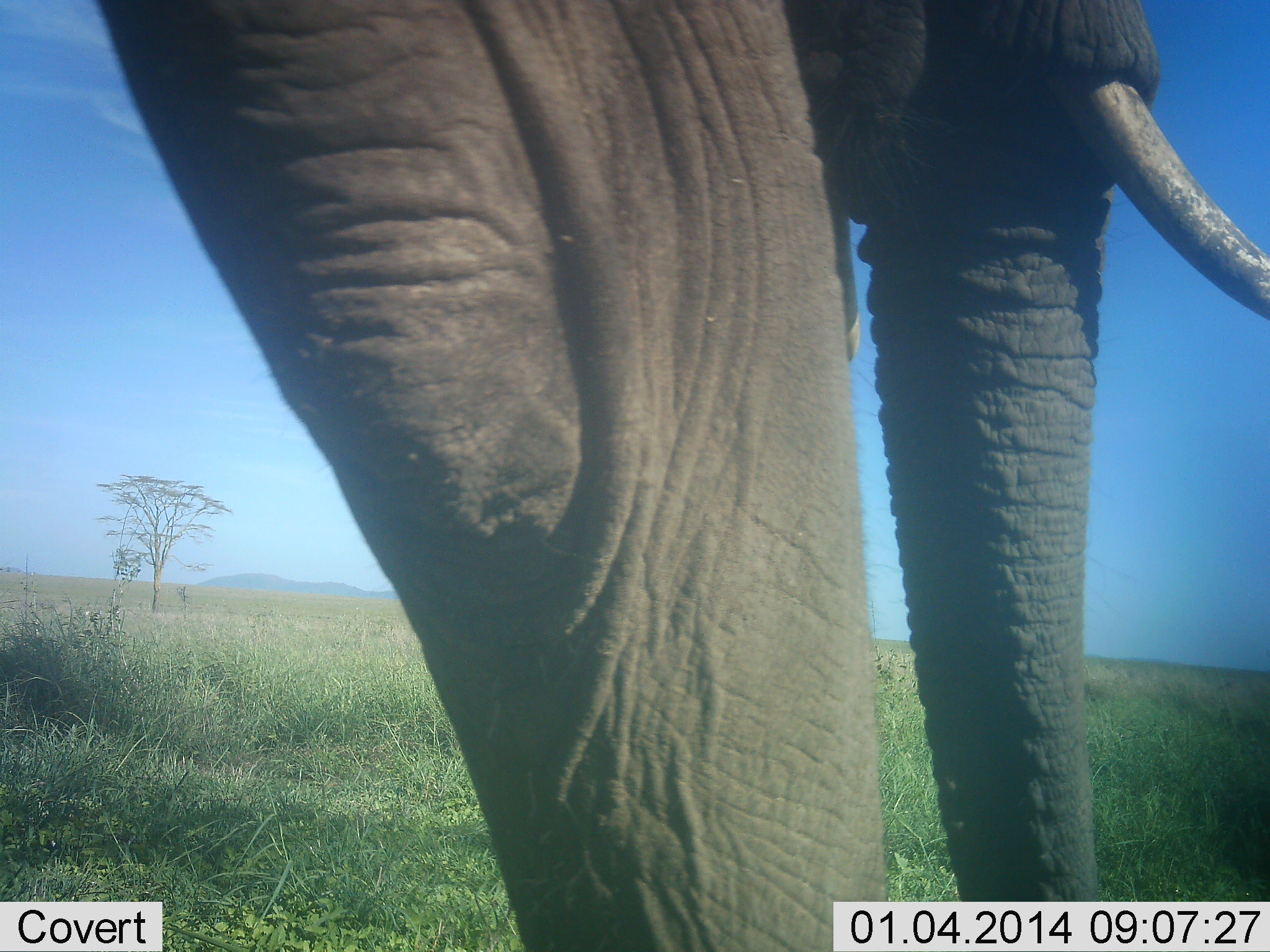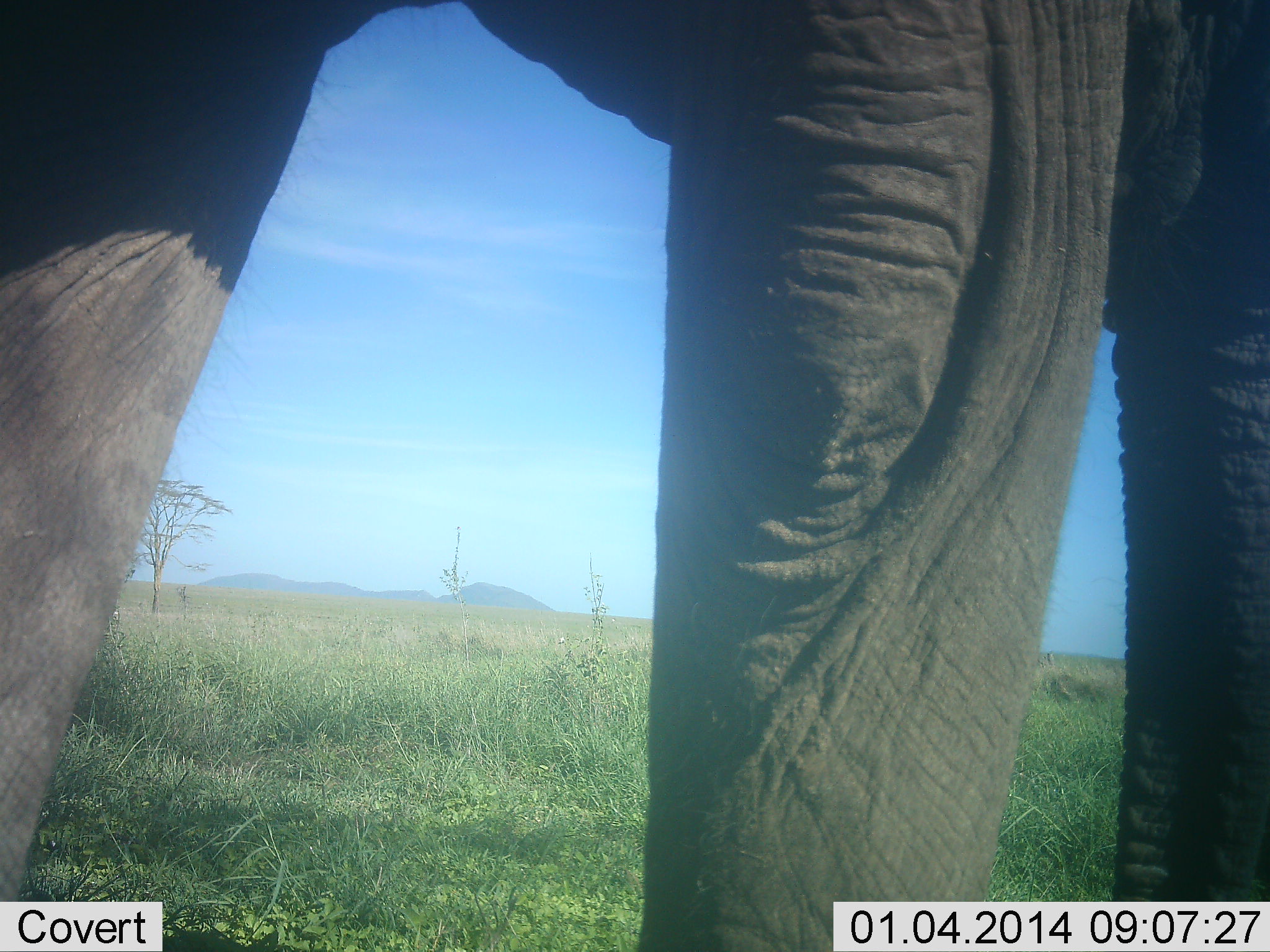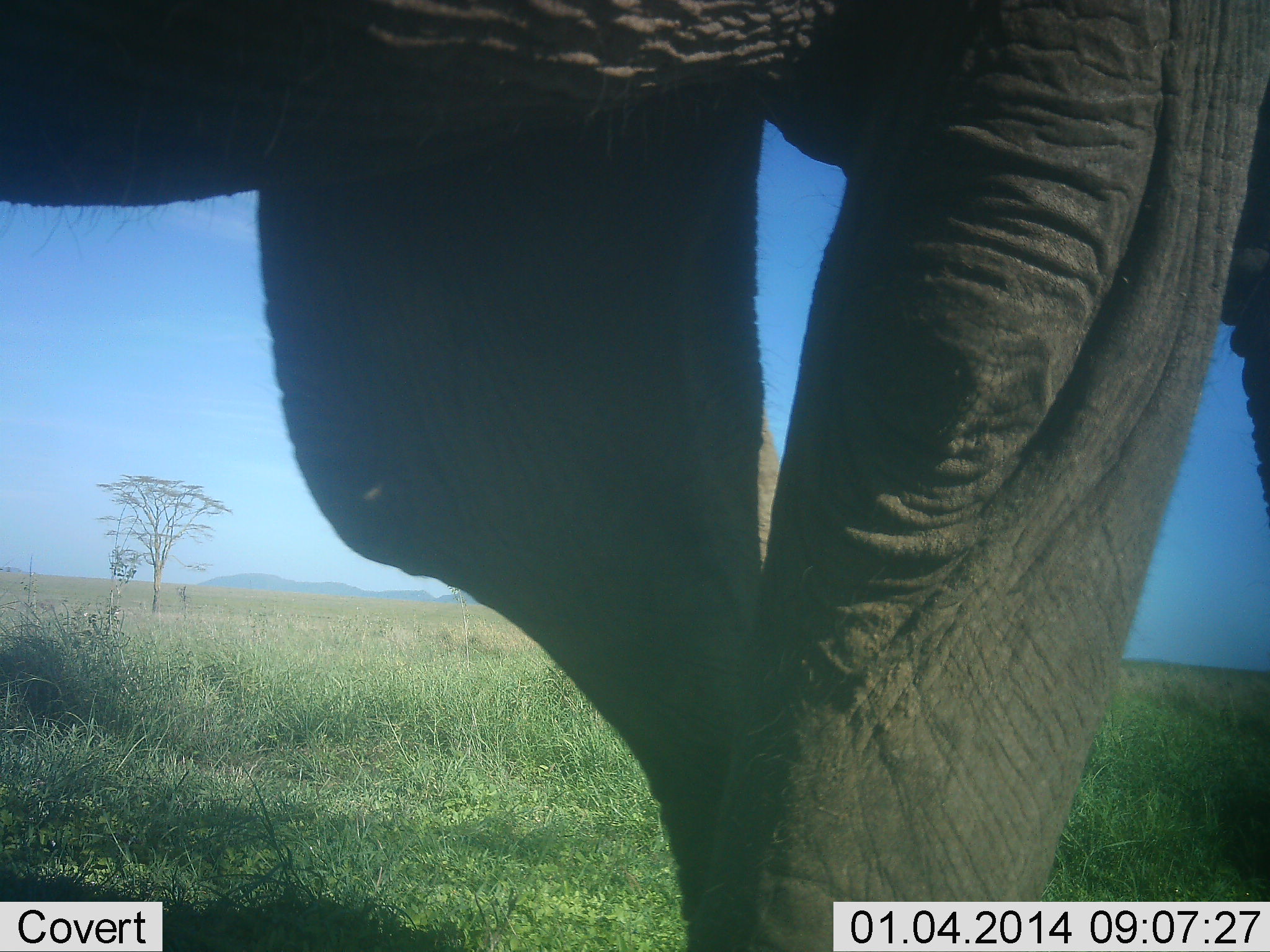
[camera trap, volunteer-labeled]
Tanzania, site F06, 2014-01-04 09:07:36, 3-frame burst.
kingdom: Animalia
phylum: Chordata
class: Mammalia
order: Proboscidea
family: Elephantidae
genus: Loxodonta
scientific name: Loxodonta africana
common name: african bush elephant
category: elephant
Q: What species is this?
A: Elephant (african bush elephant) (Loxodonta africana).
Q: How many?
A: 1.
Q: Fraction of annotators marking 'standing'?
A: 20%.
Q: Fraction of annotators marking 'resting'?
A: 0%.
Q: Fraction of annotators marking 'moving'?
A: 80%.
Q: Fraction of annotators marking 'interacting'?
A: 0%.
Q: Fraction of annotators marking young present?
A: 0%.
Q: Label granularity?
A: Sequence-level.